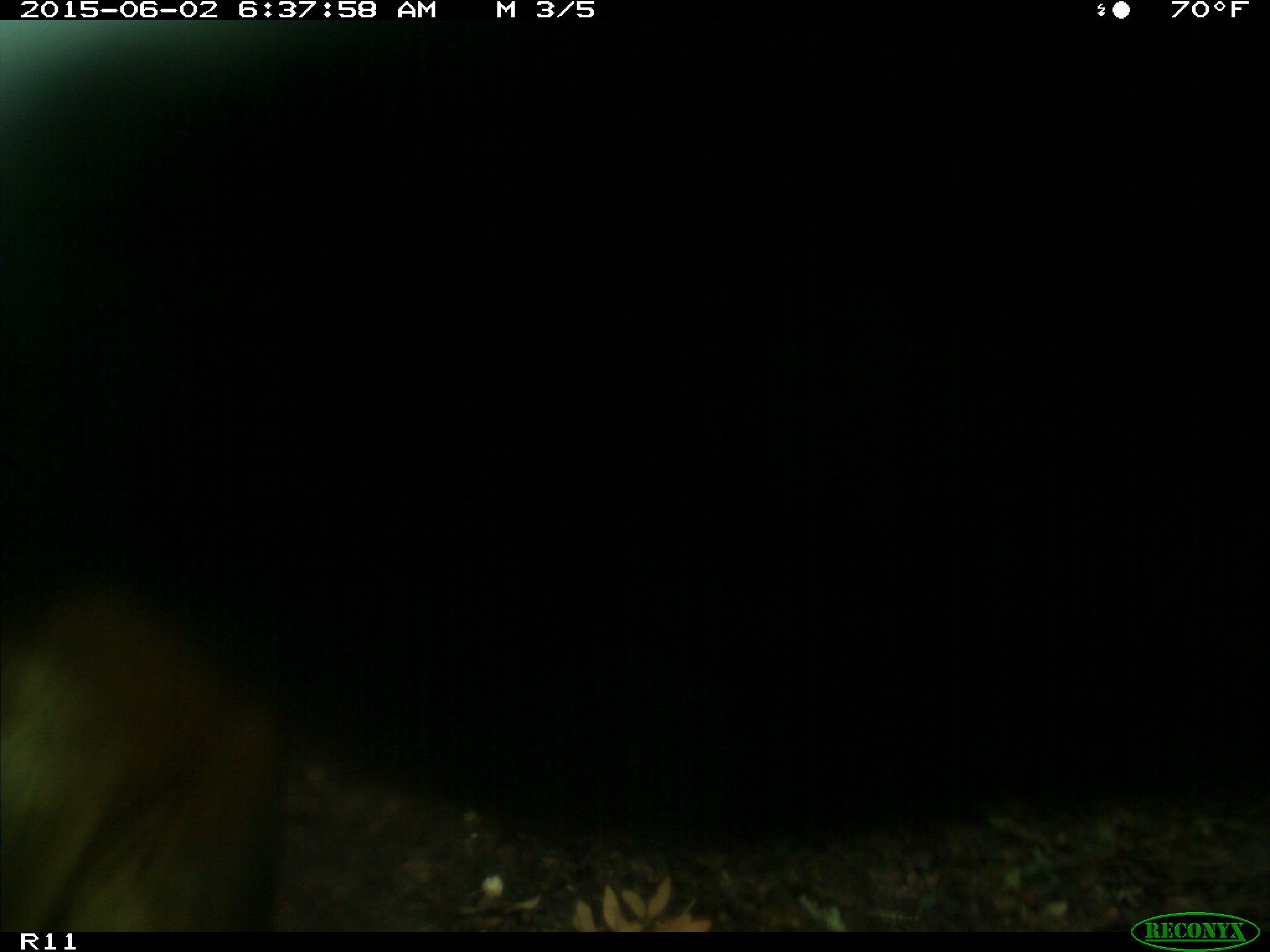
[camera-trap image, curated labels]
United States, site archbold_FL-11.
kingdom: Animalia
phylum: Chordata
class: Mammalia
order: Artiodactyla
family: Bovidae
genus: Bos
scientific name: Bos taurus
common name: domestic cow